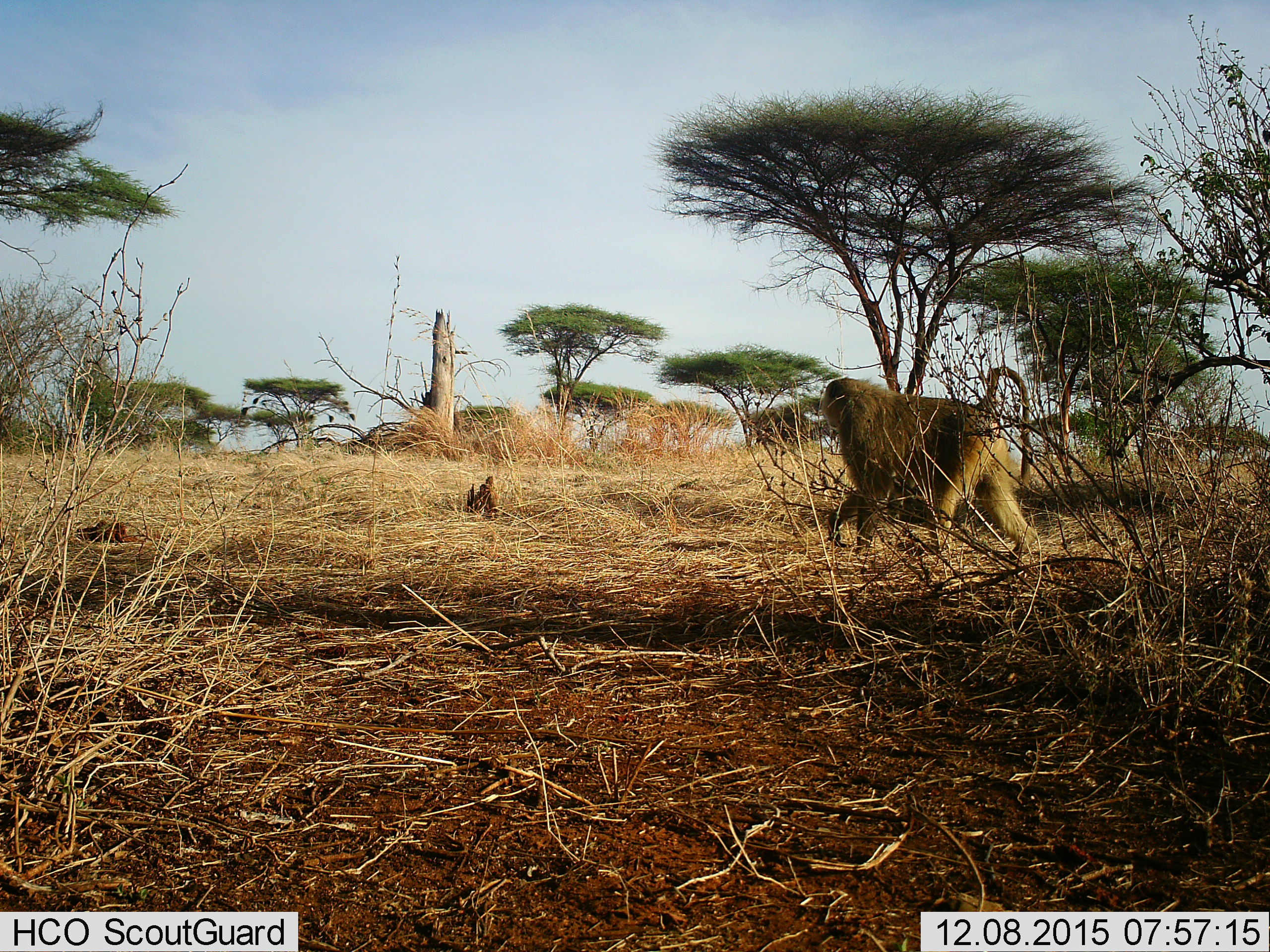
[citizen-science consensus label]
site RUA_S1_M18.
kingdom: Animalia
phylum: Chordata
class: Mammalia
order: Primates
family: Cercopithecidae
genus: Papio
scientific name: Papio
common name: baboon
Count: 1.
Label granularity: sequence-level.